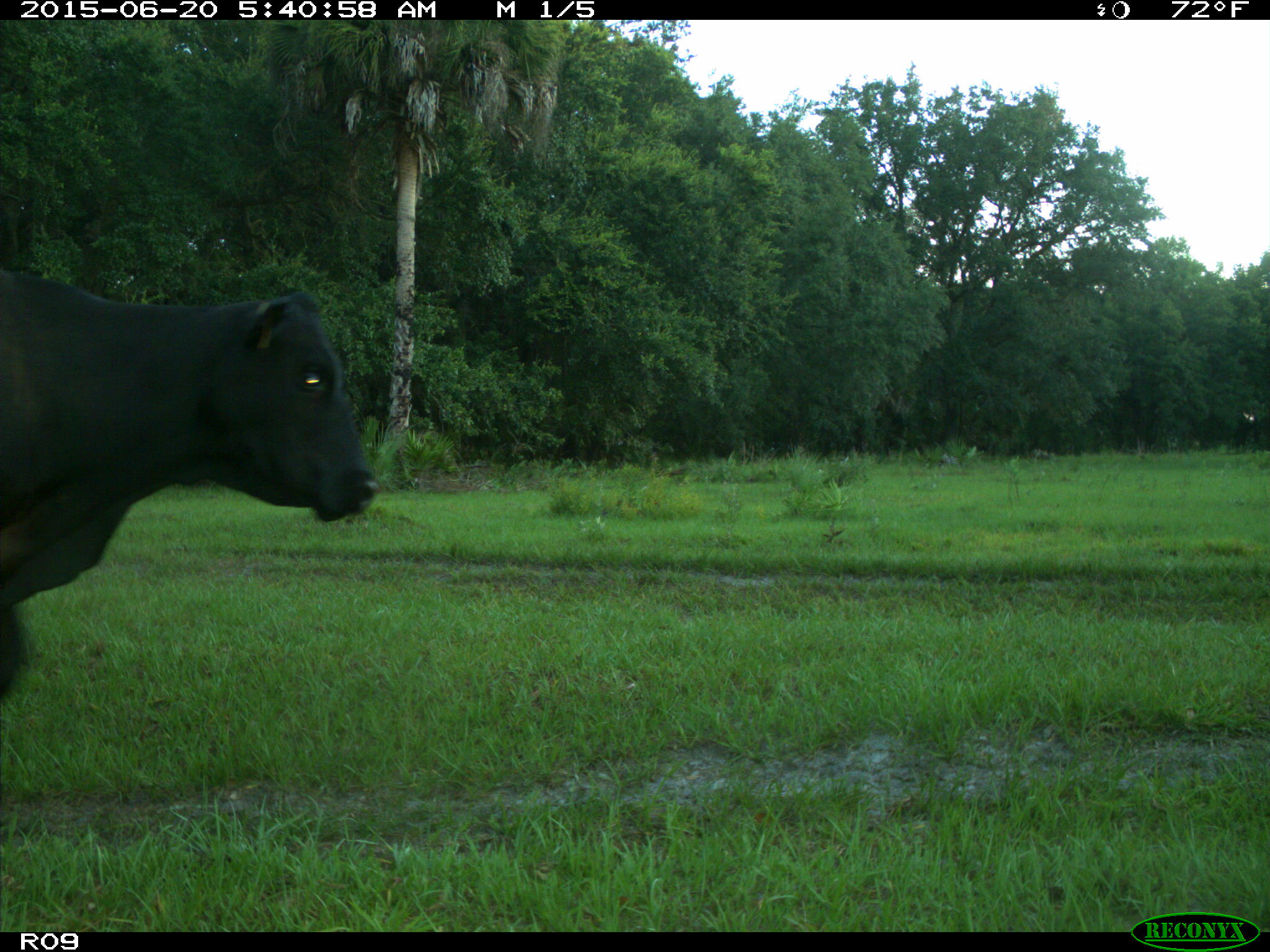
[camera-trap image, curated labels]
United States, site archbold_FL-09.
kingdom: Animalia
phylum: Chordata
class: Mammalia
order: Artiodactyla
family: Bovidae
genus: Bos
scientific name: Bos taurus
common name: domestic cow